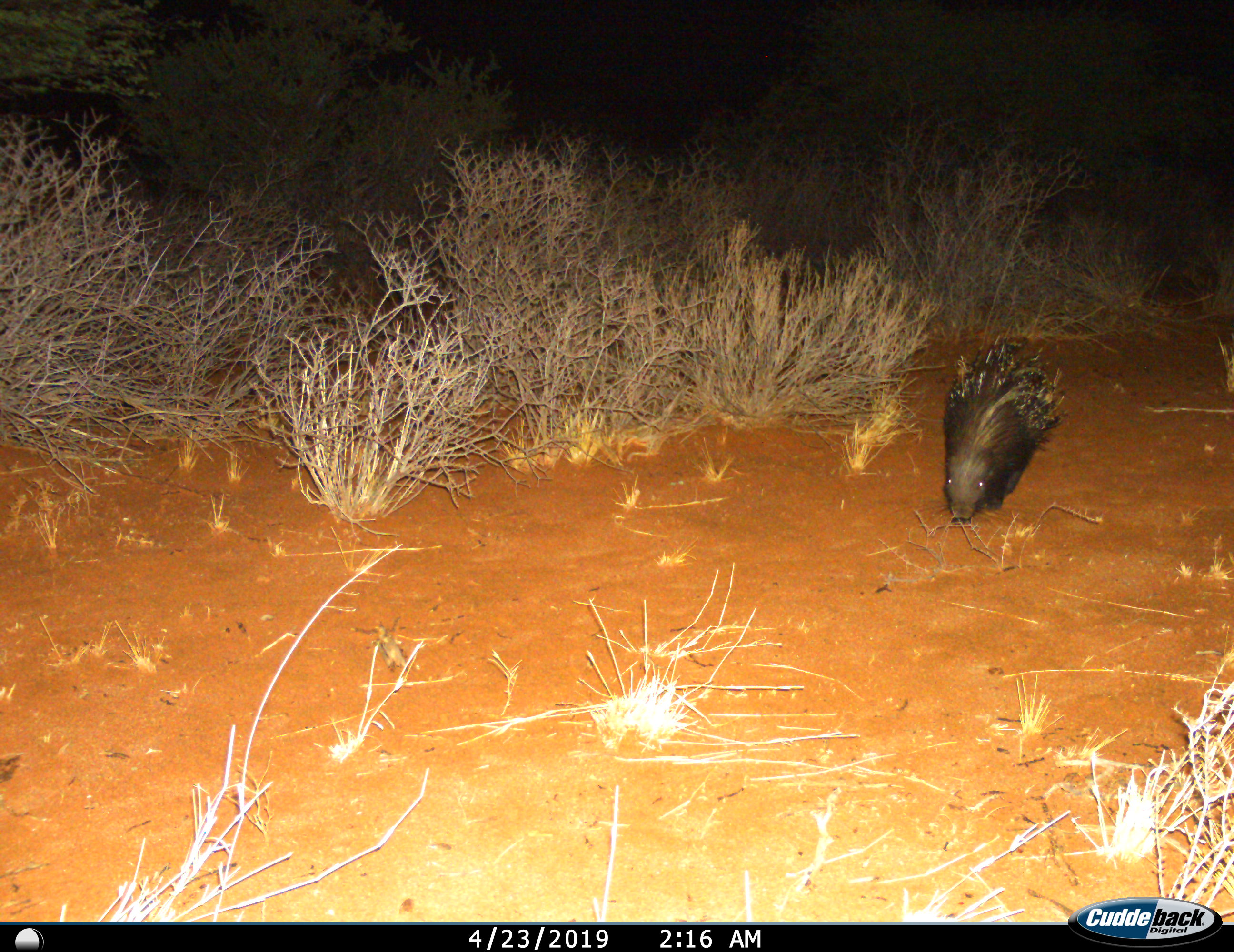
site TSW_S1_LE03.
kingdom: Animalia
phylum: Chordata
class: Mammalia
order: Rodentia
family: Hystricidae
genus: Hystrix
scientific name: Hystrix cristata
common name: crested porcupine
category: porcupine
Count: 1.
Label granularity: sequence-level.